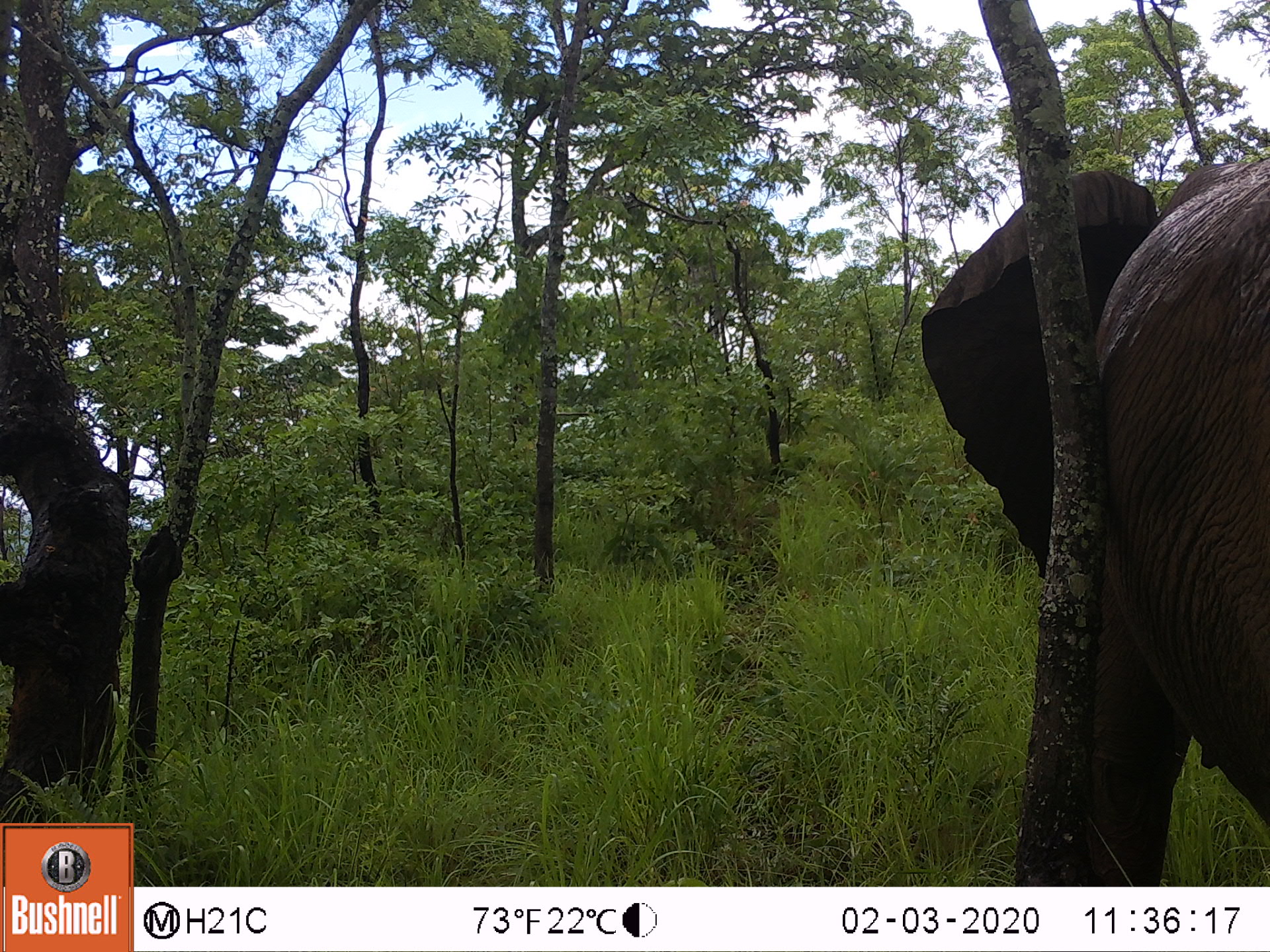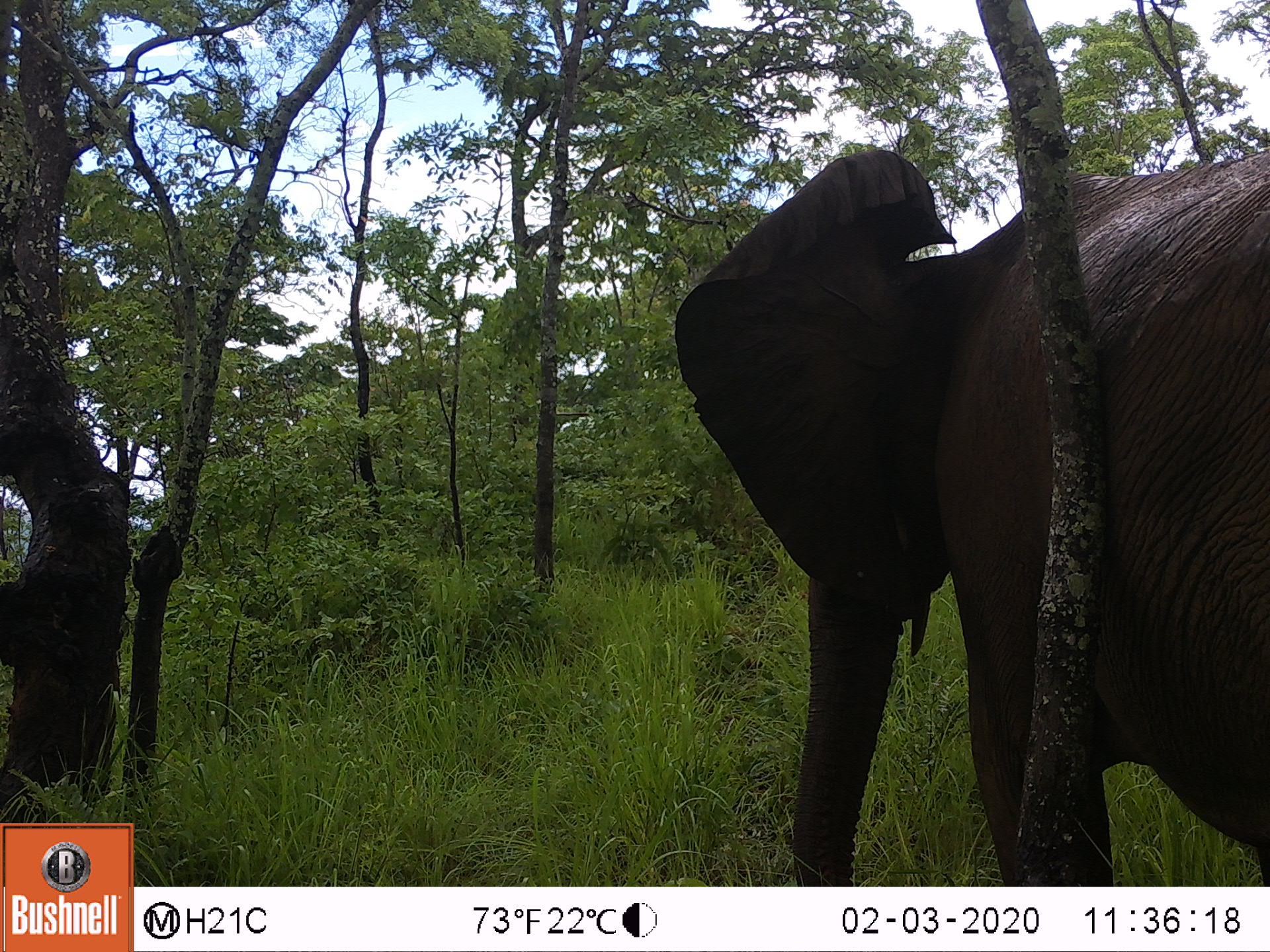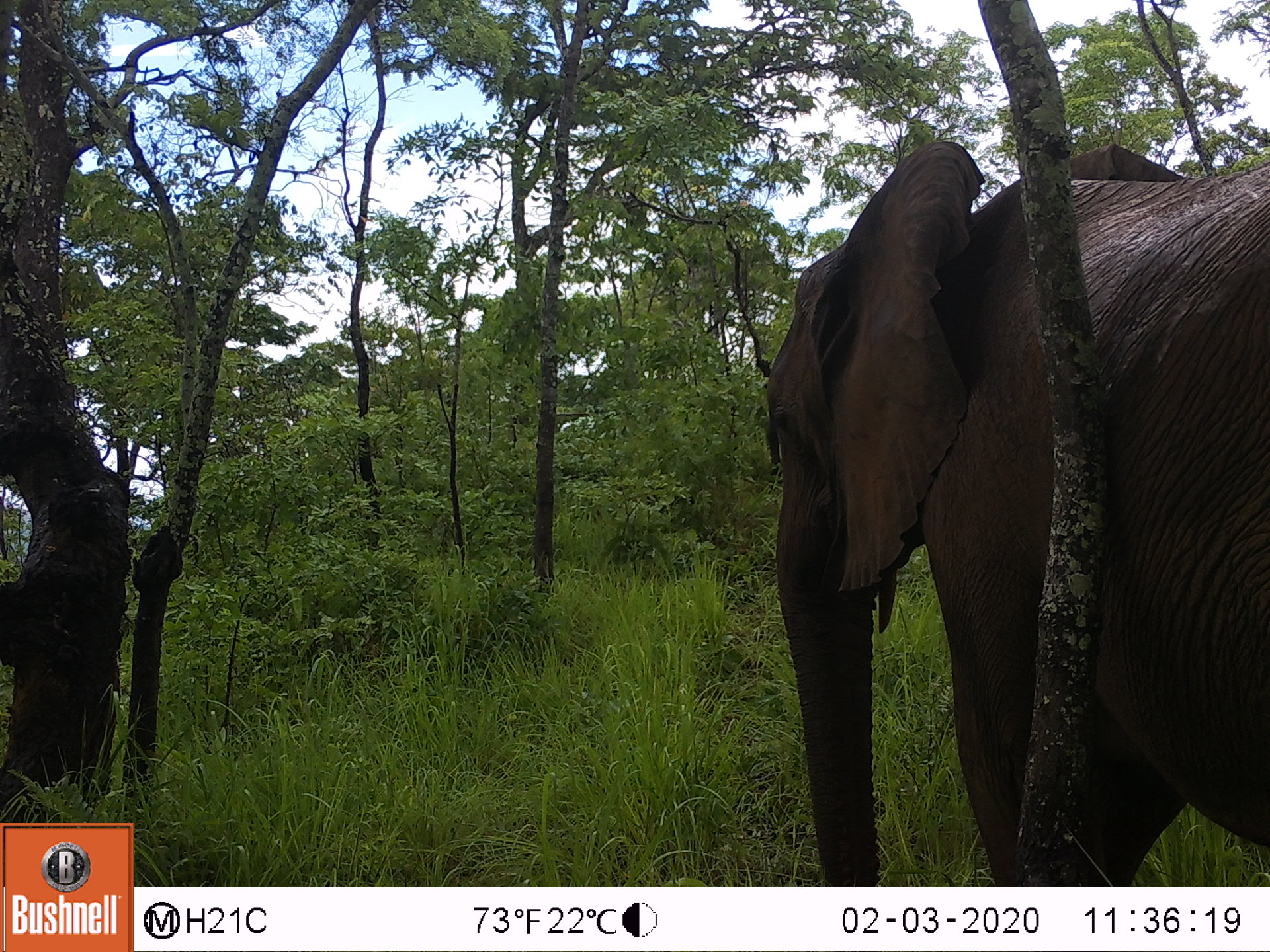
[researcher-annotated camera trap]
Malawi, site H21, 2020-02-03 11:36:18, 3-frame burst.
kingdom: Animalia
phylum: Chordata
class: Mammalia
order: Proboscidea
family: Elephantidae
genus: Loxodonta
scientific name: Loxodonta africana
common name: african savanna elephant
African savanna elephant (Loxodonta africana), count 1.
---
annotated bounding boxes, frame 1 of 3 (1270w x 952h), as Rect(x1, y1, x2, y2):
african savanna elephant: Rect(919, 151, 1268, 880)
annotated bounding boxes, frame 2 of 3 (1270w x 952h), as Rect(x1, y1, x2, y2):
african savanna elephant: Rect(671, 139, 1268, 880)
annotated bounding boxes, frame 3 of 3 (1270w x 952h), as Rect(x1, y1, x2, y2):
african savanna elephant: Rect(760, 143, 1268, 880)